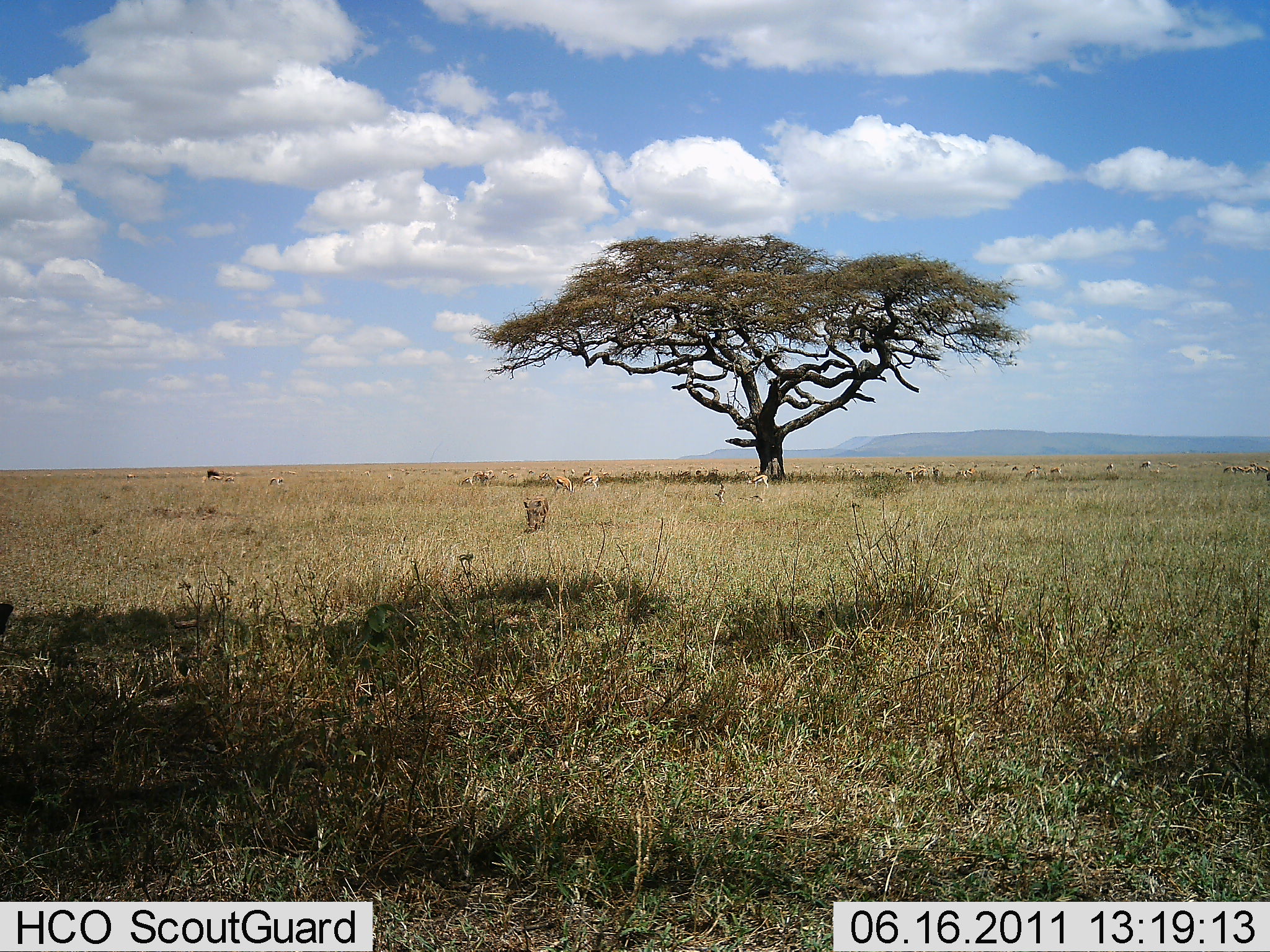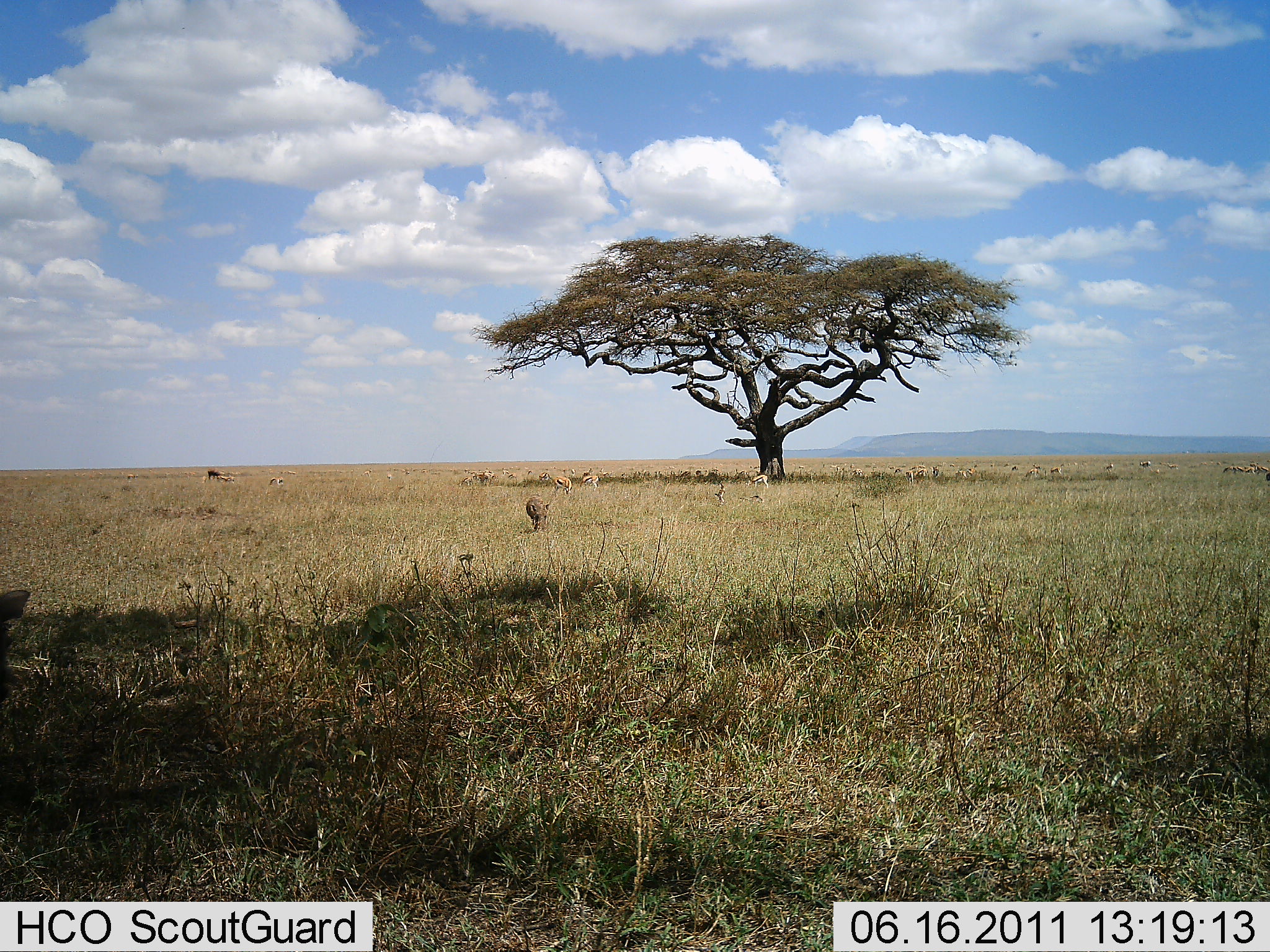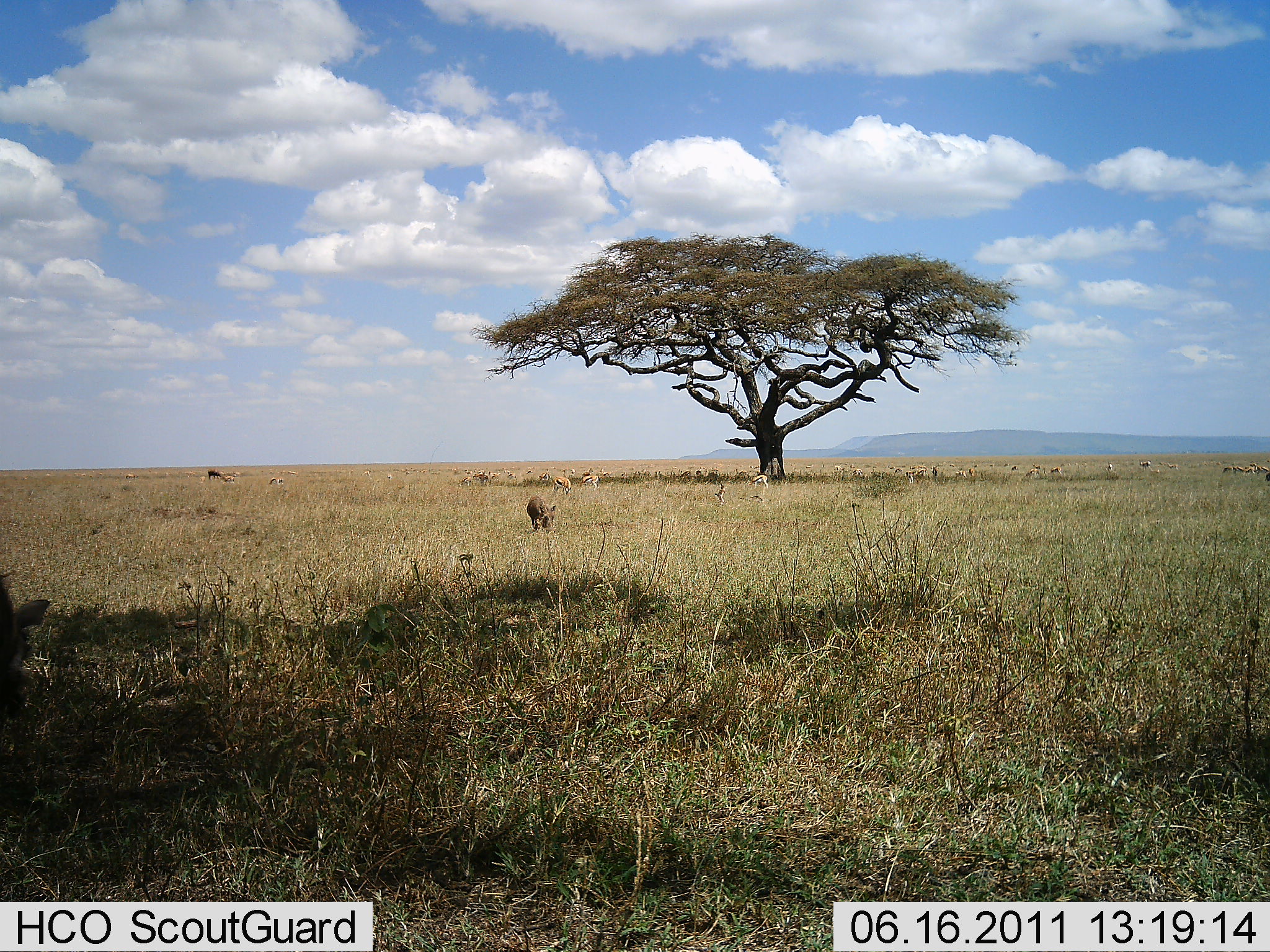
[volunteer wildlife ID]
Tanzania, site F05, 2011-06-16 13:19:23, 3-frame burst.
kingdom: Animalia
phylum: Chordata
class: Mammalia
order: Artiodactyla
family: Bovidae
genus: Eudorcas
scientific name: Eudorcas thomsonii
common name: thomson's gazelle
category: gazellethomsons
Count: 11-50.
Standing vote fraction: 100%.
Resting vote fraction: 17%.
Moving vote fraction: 17%.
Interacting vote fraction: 0%.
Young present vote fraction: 0%.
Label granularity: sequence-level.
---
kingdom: Animalia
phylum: Chordata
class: Mammalia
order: Artiodactyla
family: Suidae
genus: Phacochoerus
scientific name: Phacochoerus africanus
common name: warthog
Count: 2.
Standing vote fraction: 70%.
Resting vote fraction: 0%.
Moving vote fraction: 30%.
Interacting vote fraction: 0%.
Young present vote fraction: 0%.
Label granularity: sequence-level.